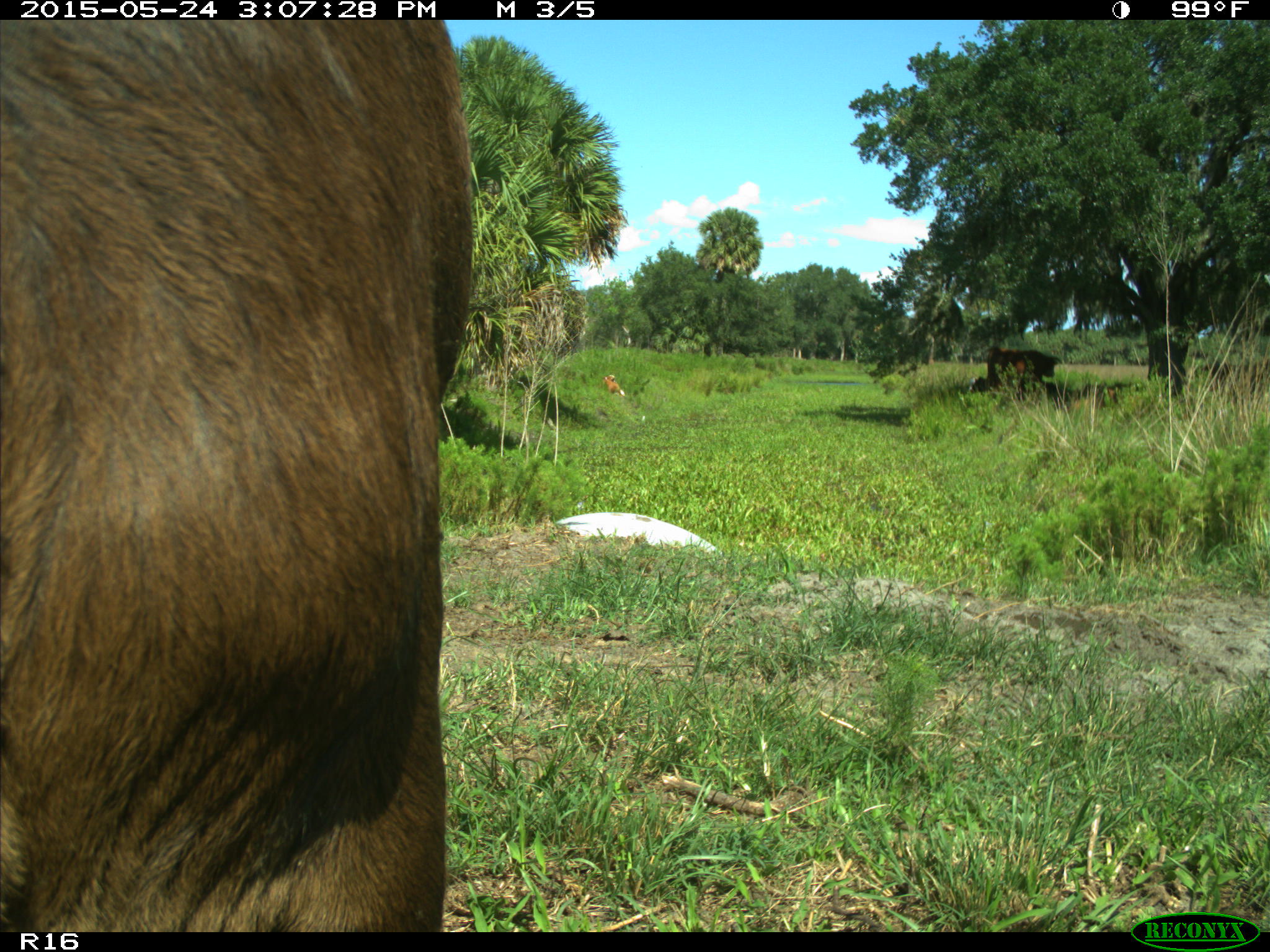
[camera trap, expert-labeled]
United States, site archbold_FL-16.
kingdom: Animalia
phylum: Chordata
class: Mammalia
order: Artiodactyla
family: Bovidae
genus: Bos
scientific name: Bos taurus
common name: domestic cow